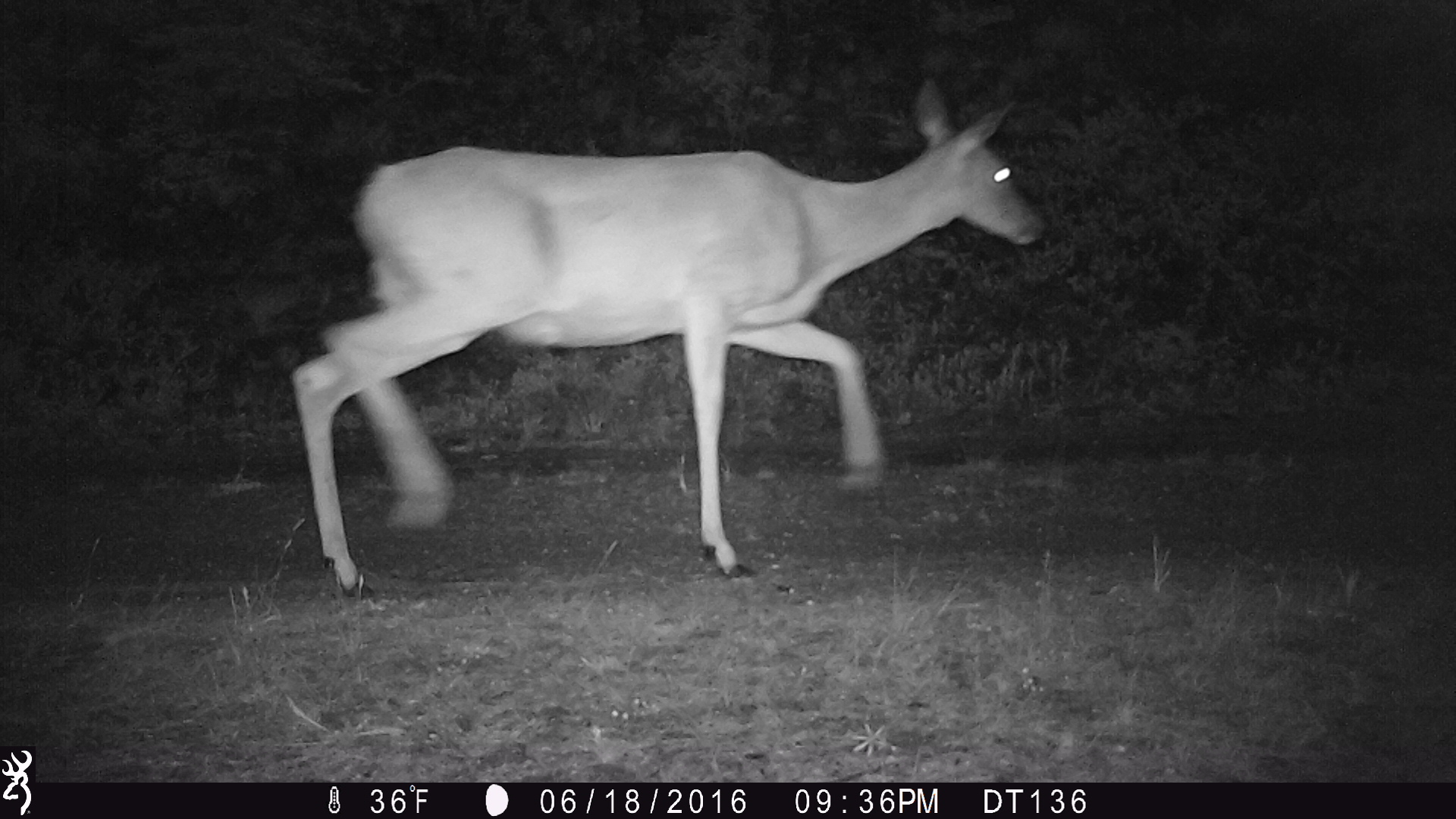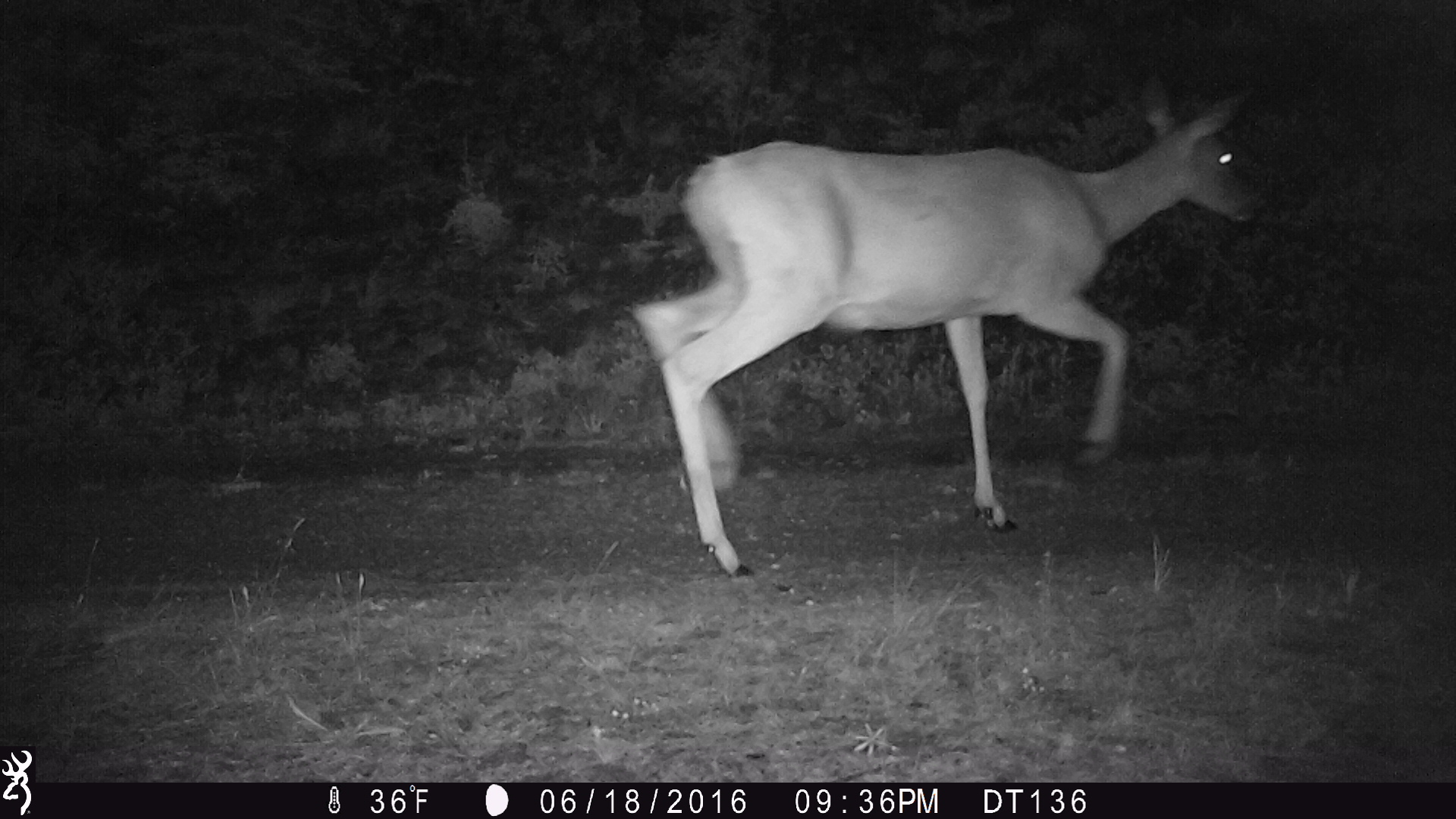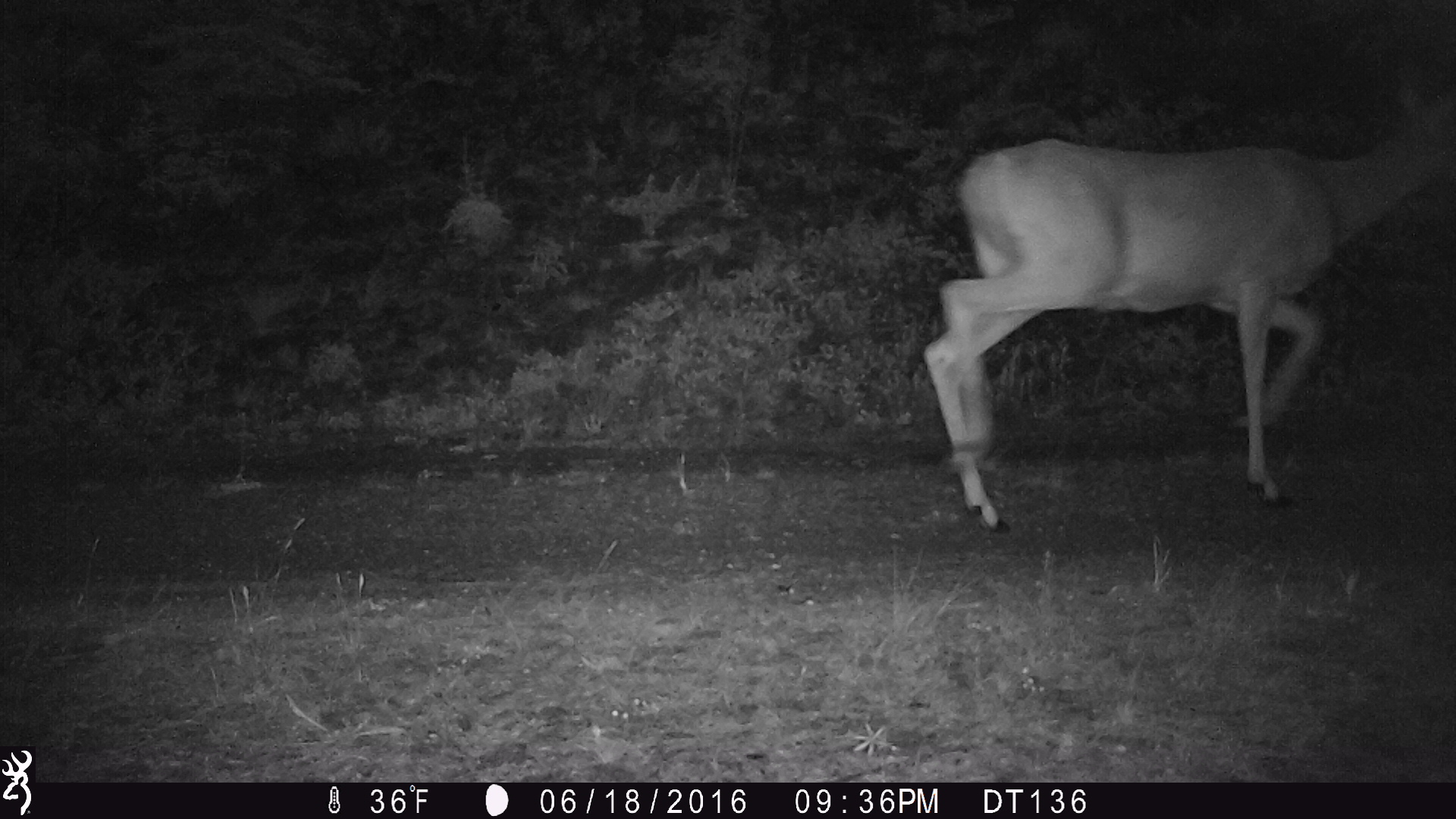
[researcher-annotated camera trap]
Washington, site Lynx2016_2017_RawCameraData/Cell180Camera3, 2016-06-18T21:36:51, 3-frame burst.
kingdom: Animalia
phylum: Chordata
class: Mammalia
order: Artiodactyla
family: Cervidae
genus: Odocoileus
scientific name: Odocoileus virginianus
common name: white-tailed deer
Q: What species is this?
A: Odocoileus virginianus (white-tailed deer).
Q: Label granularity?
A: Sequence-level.